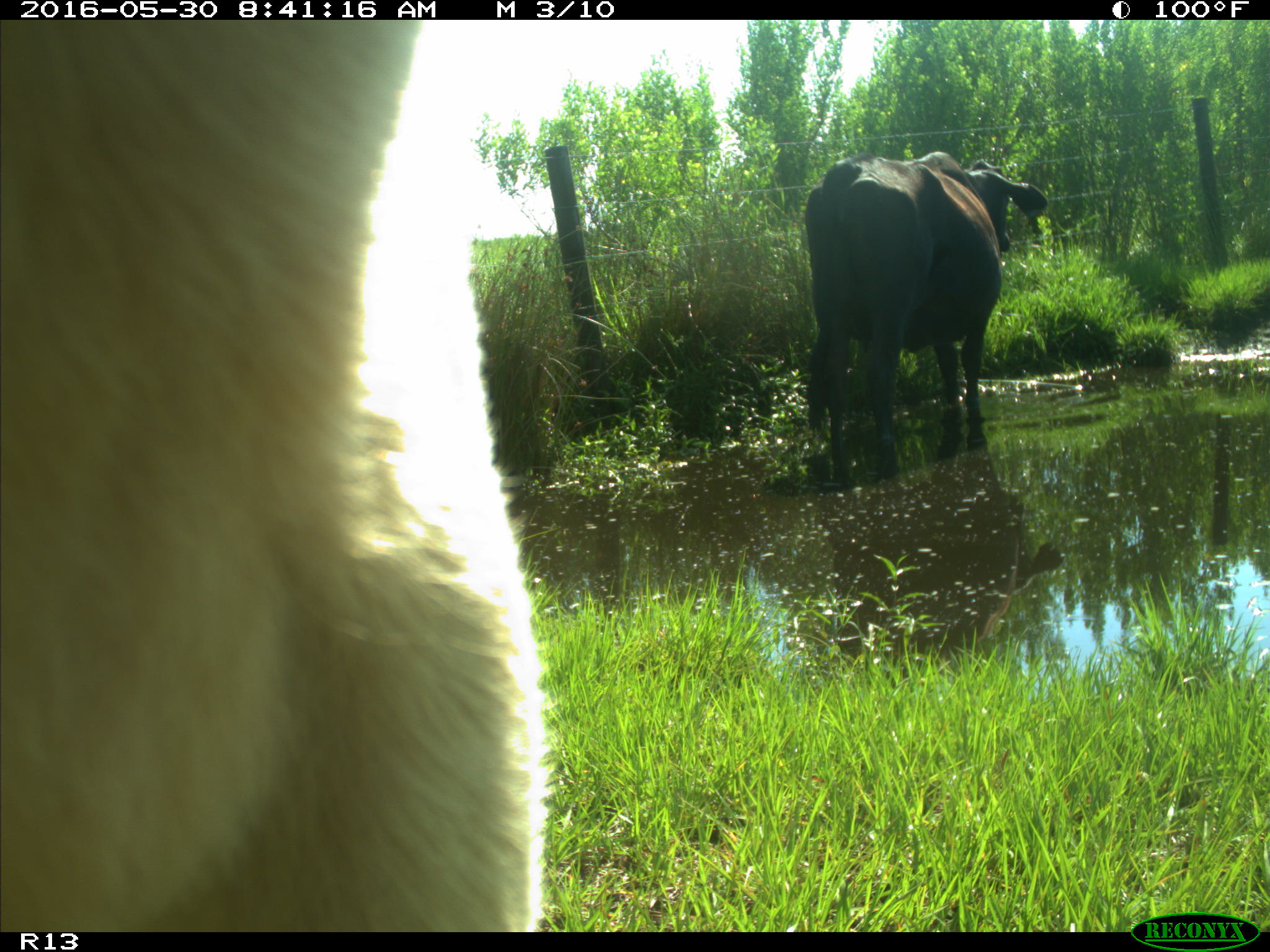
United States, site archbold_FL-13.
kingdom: Animalia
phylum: Chordata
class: Mammalia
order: Artiodactyla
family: Bovidae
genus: Bos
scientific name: Bos taurus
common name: domestic cow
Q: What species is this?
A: Bos taurus (domestic cow).